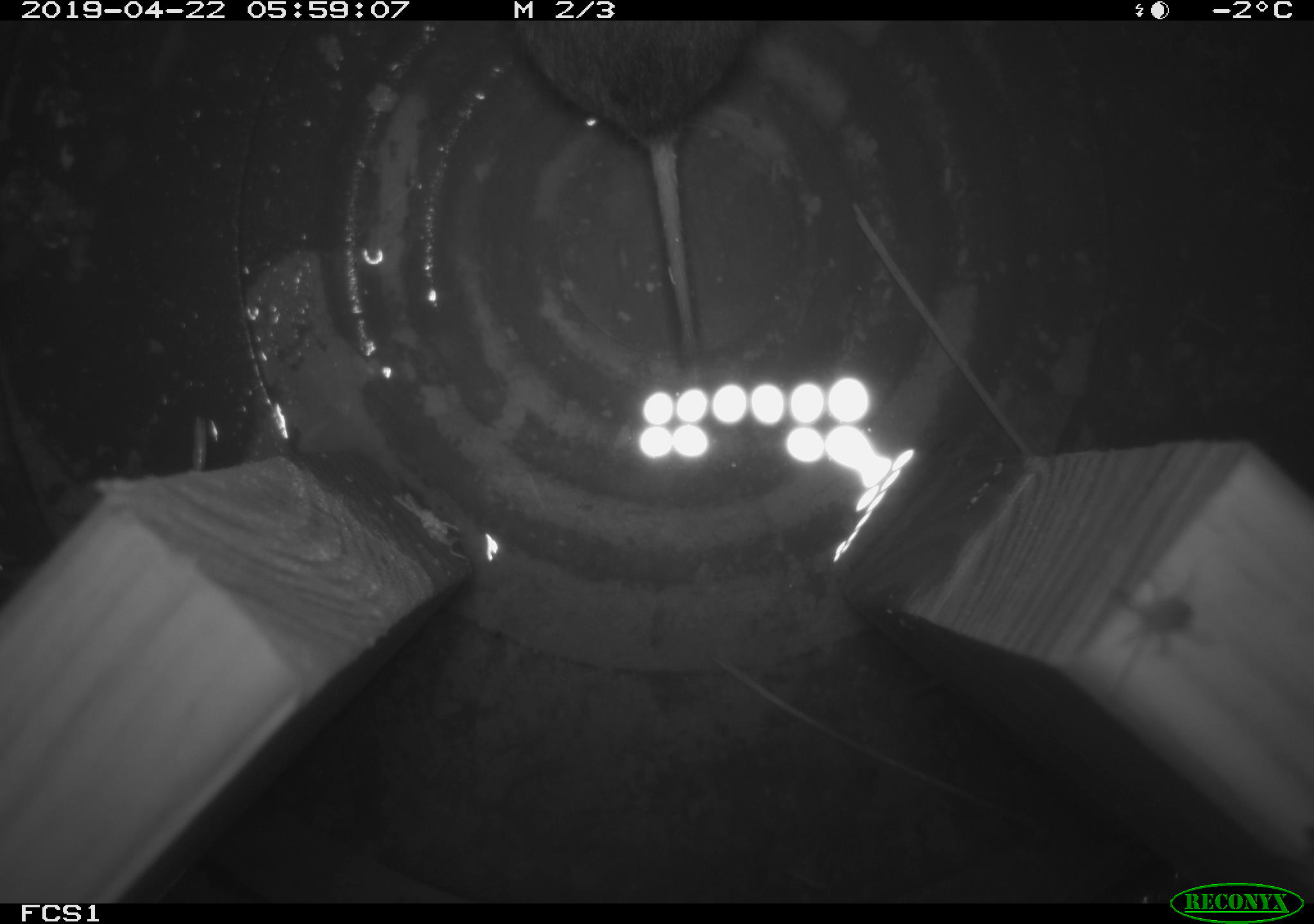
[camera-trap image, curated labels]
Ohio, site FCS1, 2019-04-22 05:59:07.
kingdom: Animalia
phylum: Chordata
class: Mammalia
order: Rodentia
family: Cricetidae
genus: Microtus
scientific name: Microtus pennsylvanicus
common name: meadow vole